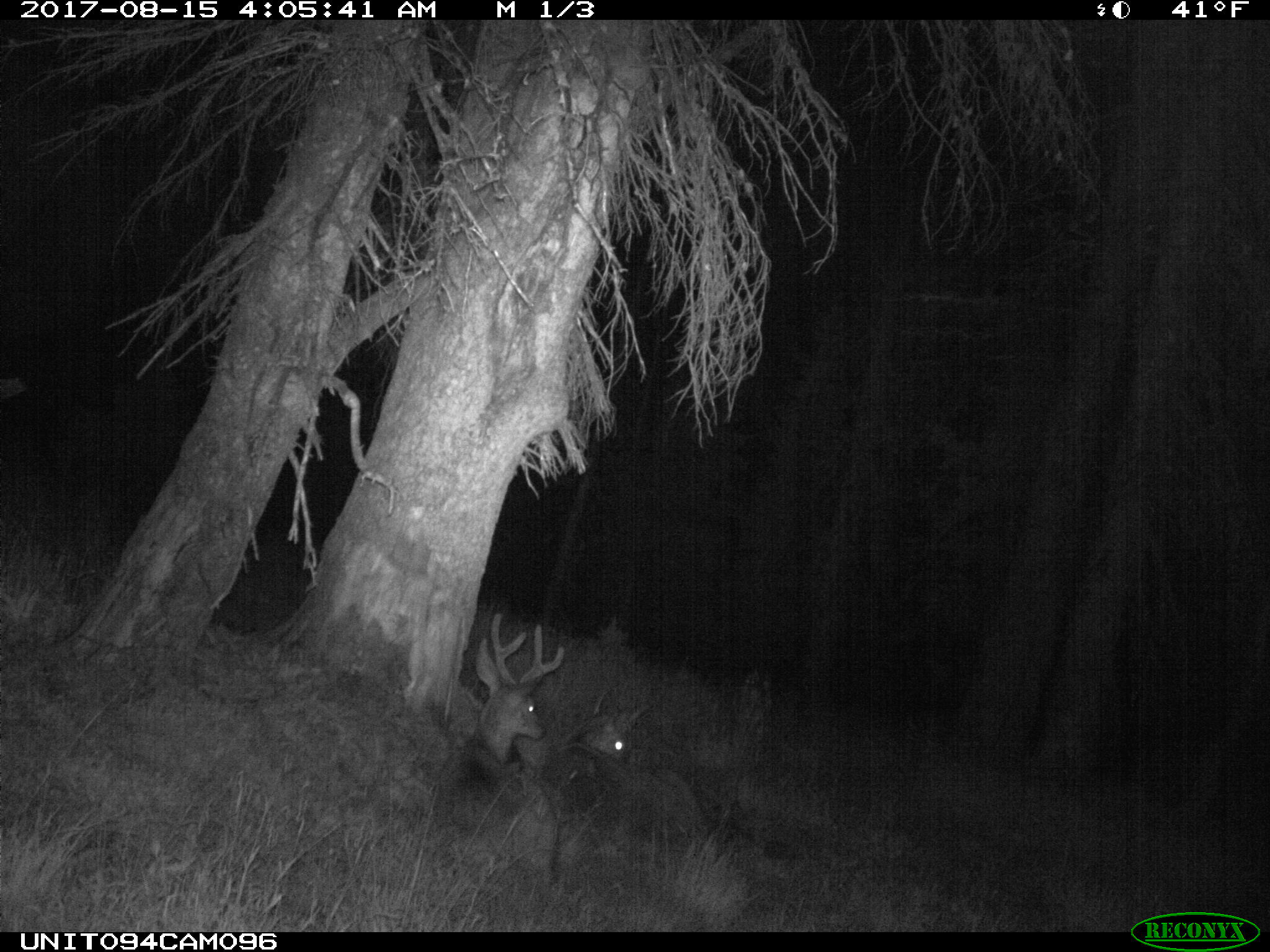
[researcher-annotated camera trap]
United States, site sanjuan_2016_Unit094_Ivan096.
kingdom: Animalia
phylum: Chordata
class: Mammalia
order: Artiodactyla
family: Cervidae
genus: Odocoileus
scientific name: Odocoileus hemionus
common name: mule deer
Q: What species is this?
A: Odocoileus hemionus (mule deer).